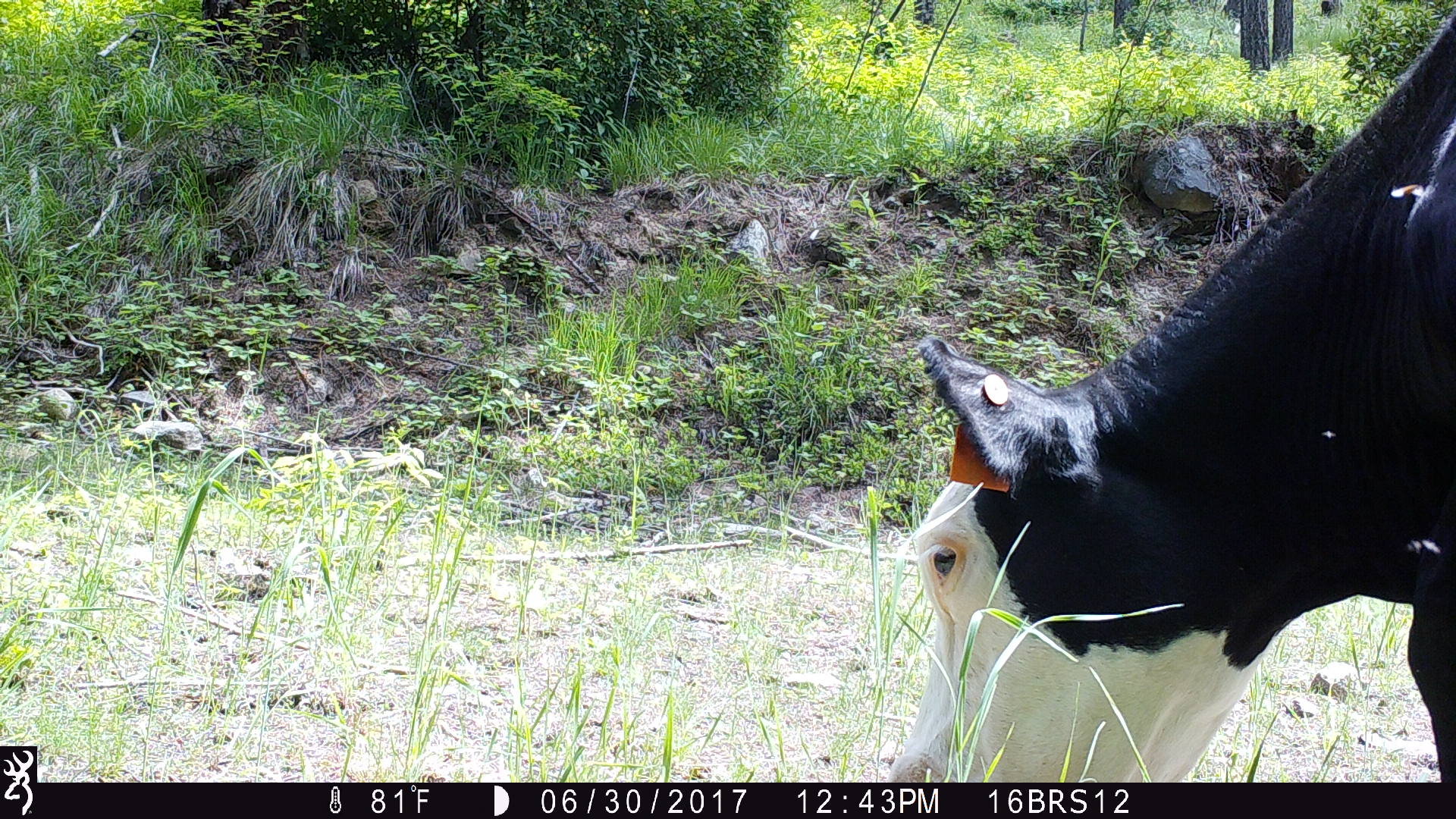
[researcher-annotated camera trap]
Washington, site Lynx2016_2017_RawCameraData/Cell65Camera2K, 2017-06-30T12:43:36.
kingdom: Animalia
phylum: Chordata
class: Mammalia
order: Artiodactyla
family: Bovidae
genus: Bos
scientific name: Bos taurus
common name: domestic cattle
Domestic cattle (Bos taurus). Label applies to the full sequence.